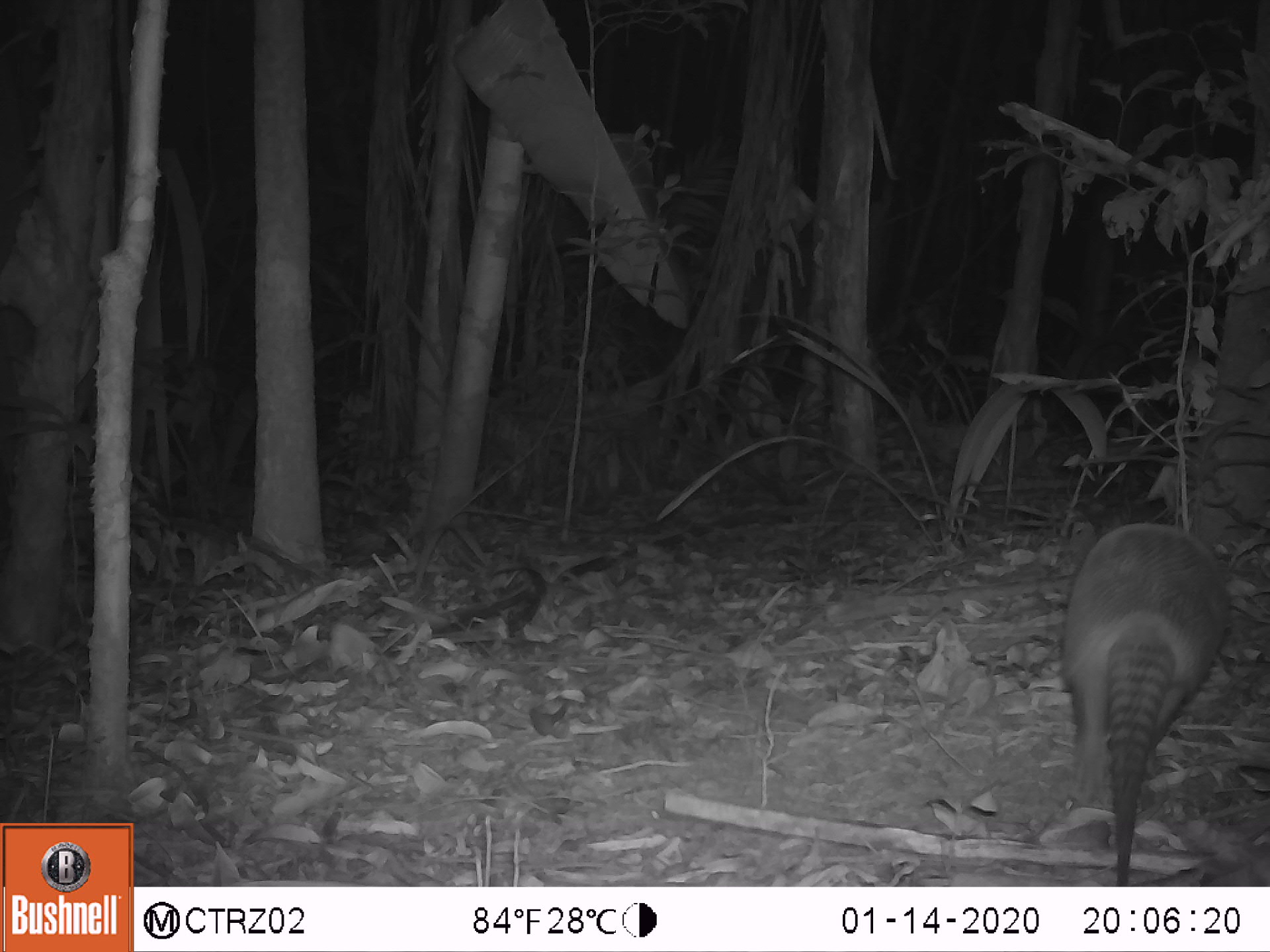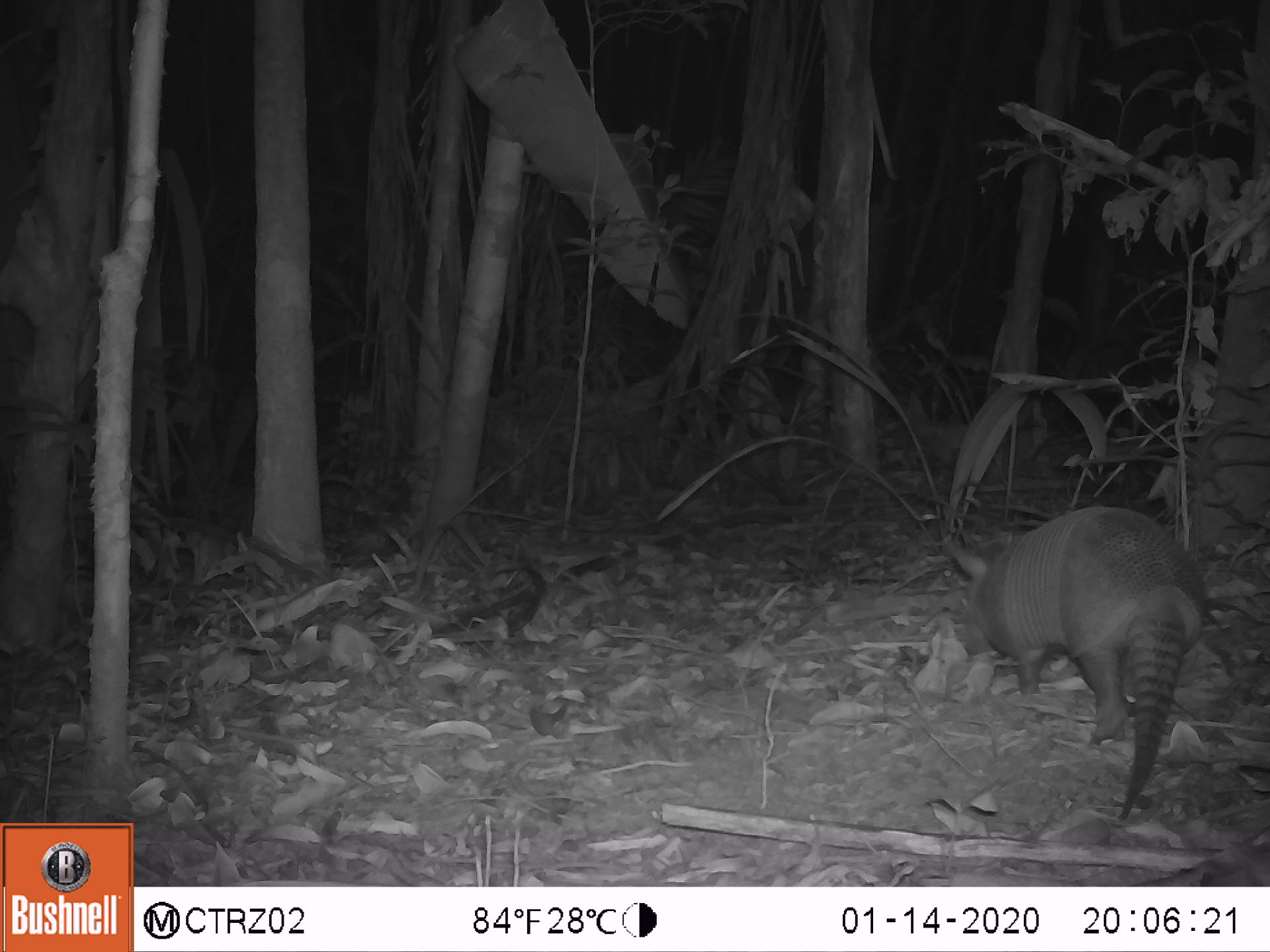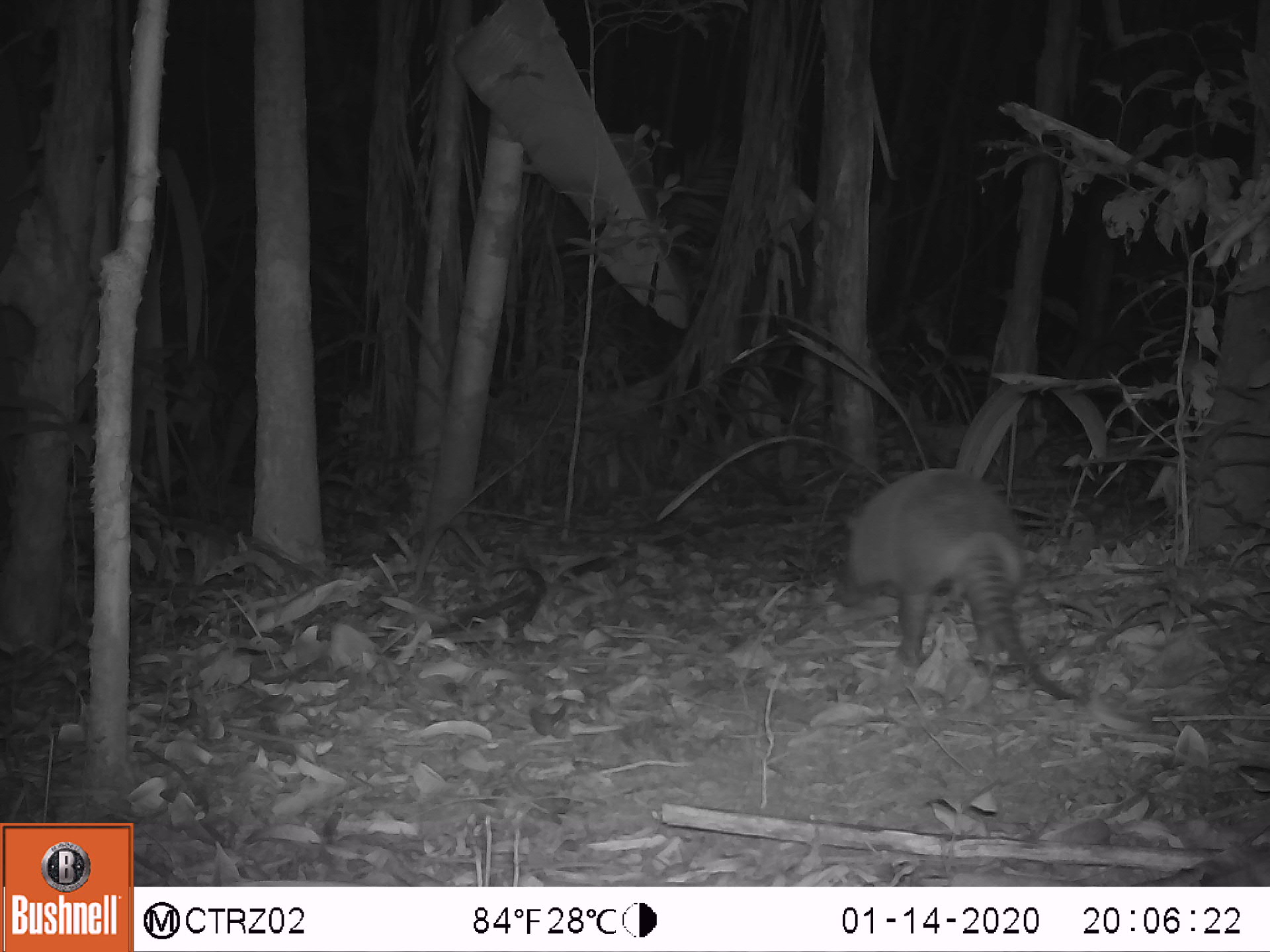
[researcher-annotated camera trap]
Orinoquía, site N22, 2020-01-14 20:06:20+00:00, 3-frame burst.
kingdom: Animalia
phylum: Chordata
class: Mammalia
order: Cingulata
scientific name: Cingulata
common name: armadillo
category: unknown armadillo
Unknown armadillo (armadillo) (Cingulata).